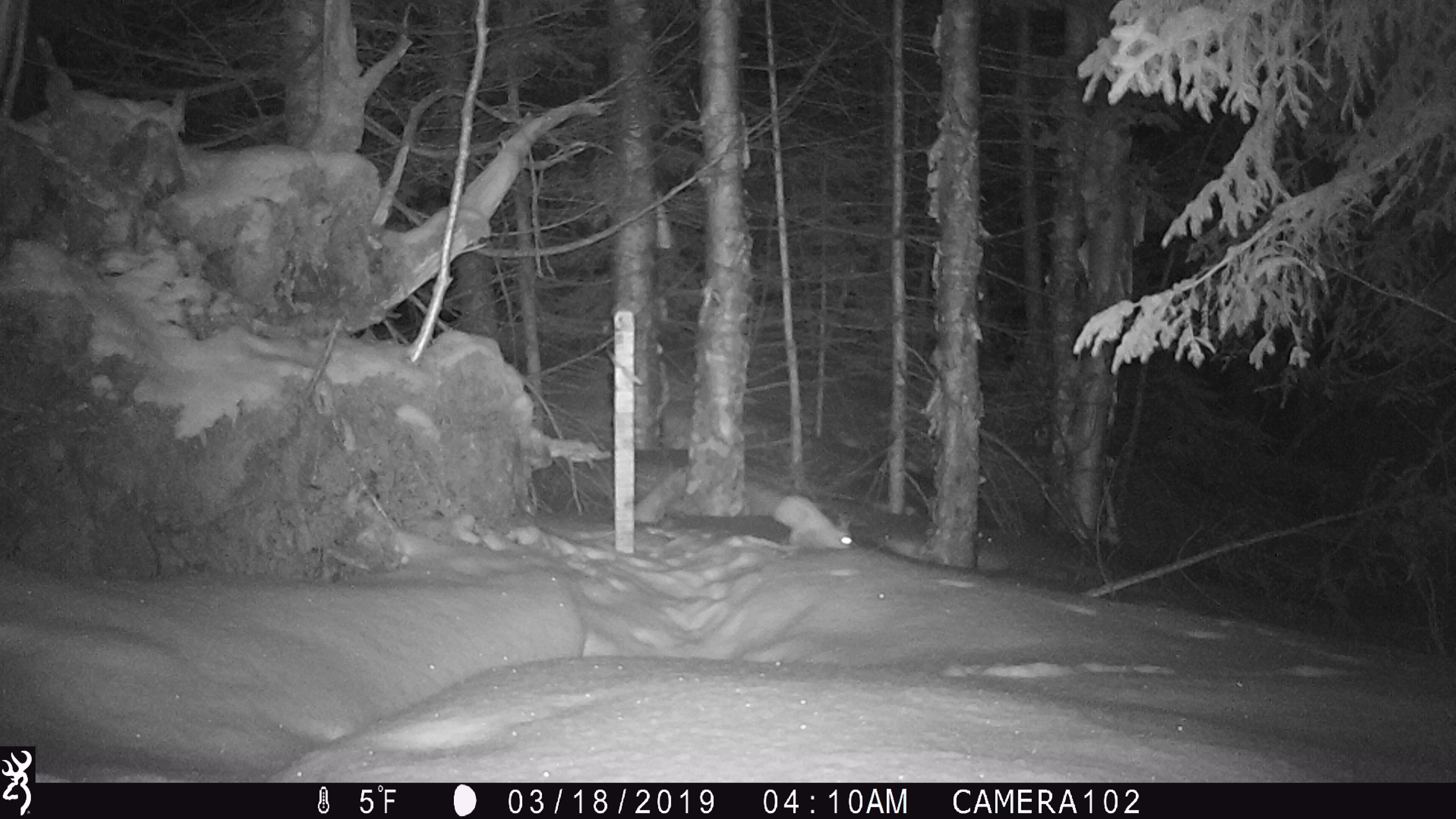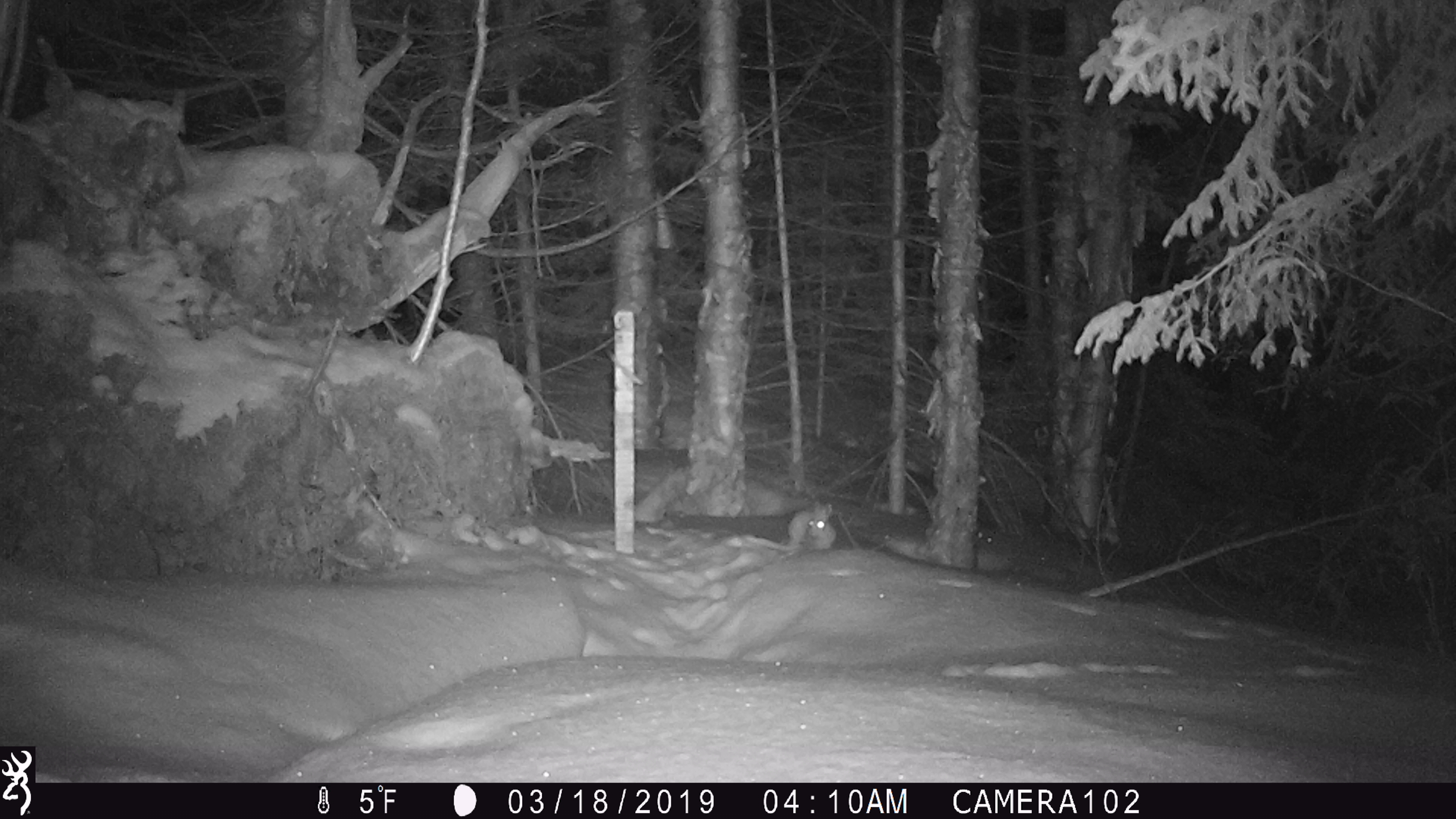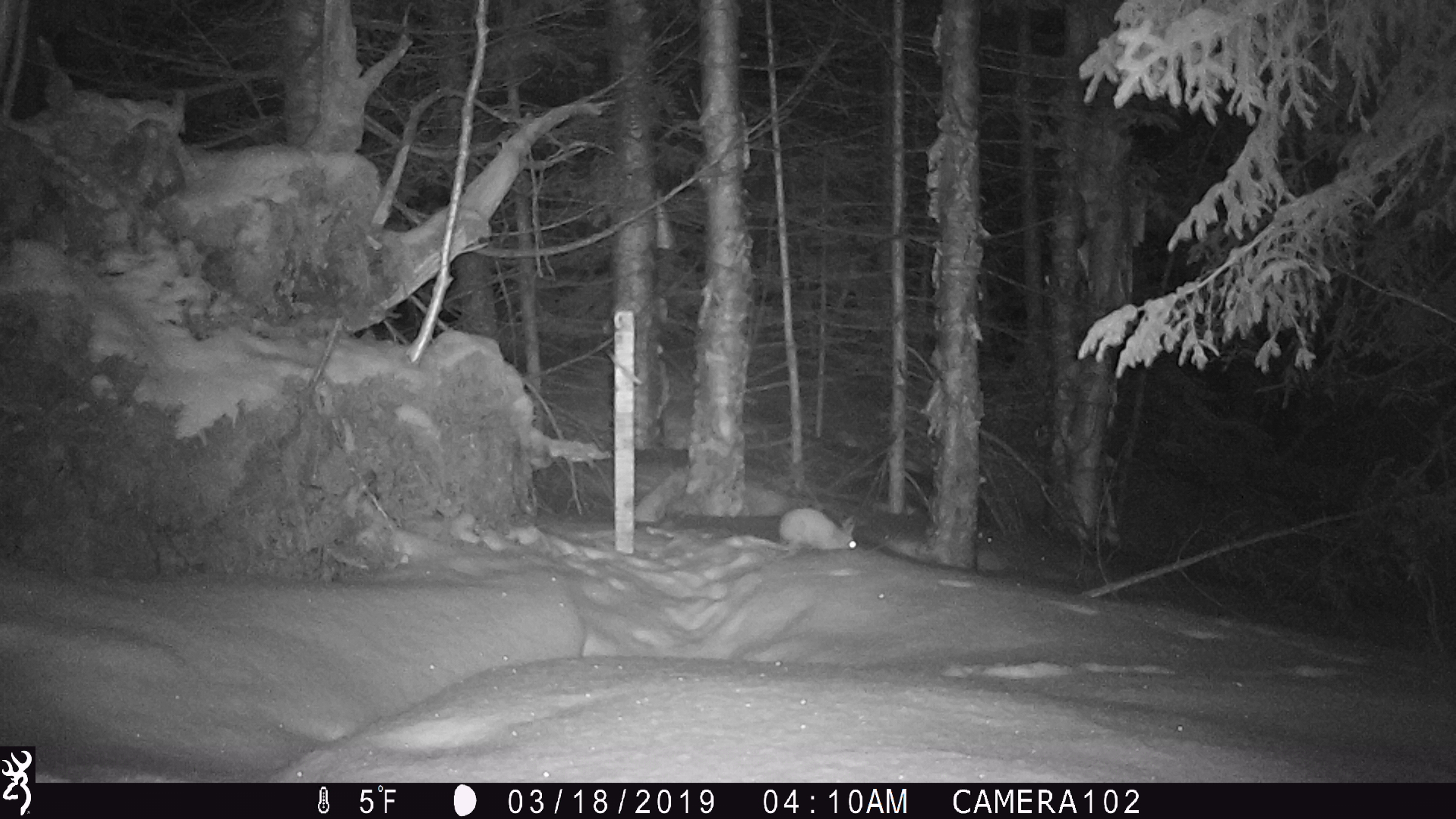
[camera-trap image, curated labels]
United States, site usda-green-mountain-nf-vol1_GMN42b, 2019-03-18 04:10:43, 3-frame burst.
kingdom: Animalia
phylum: Chordata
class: Mammalia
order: Lagomorpha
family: Leporidae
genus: Lepus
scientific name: Lepus americanus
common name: snowshoe hare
Snowshoe hare (Lepus americanus).